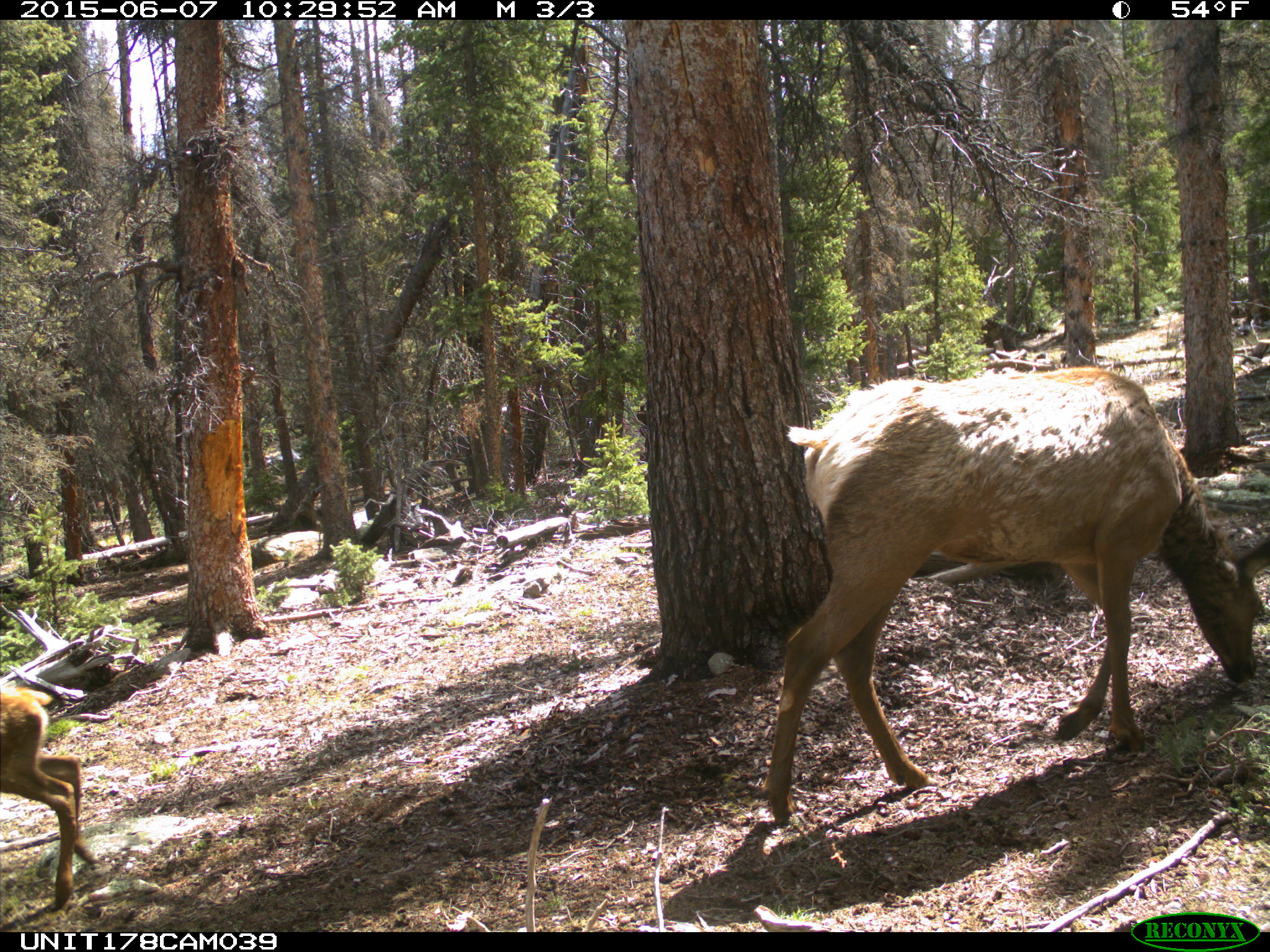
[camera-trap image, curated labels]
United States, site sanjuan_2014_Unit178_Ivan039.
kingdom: Animalia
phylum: Chordata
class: Mammalia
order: Artiodactyla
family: Cervidae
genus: Cervus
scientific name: Cervus elaphus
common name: red deer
Cervus elaphus (red deer).